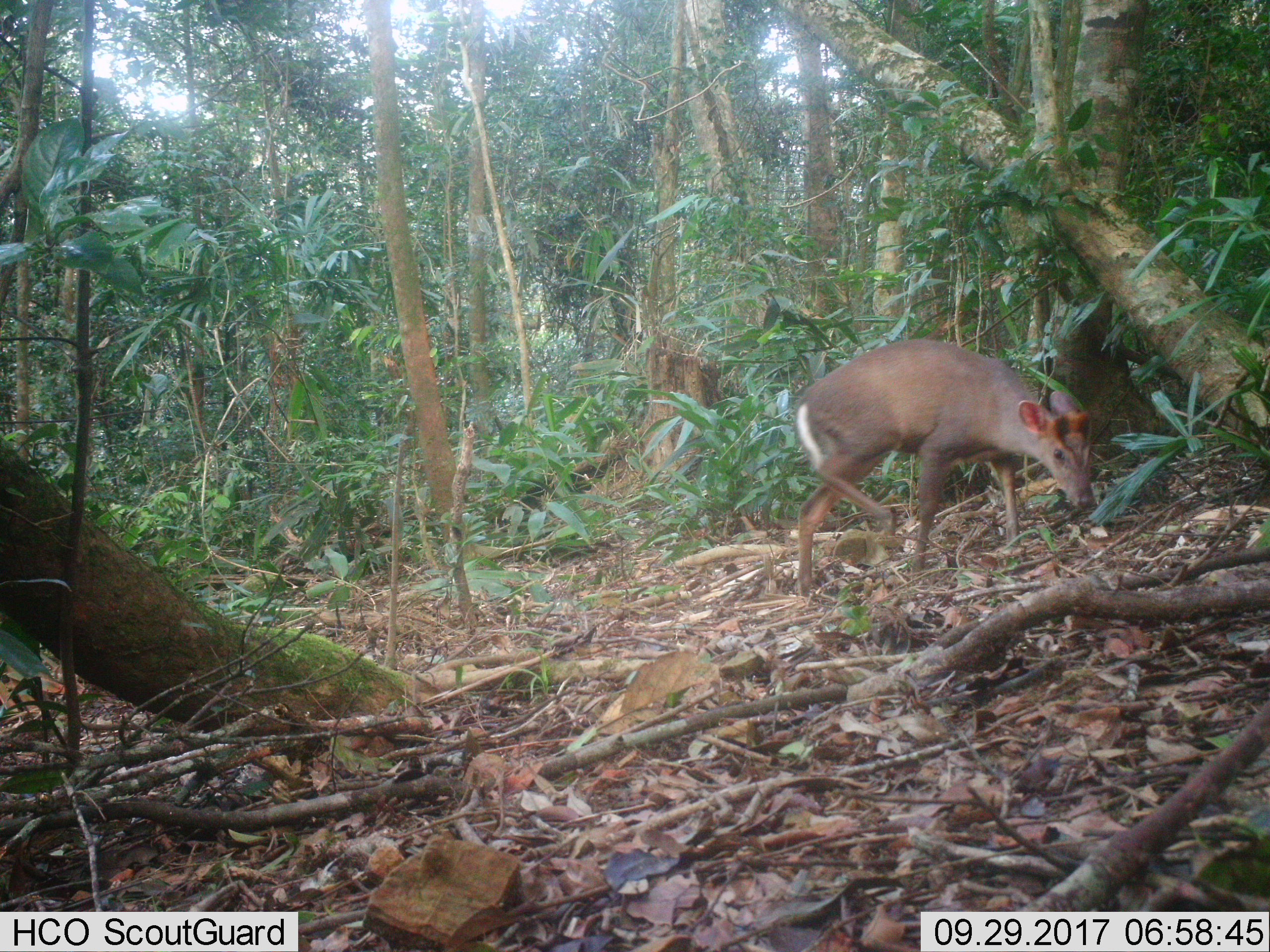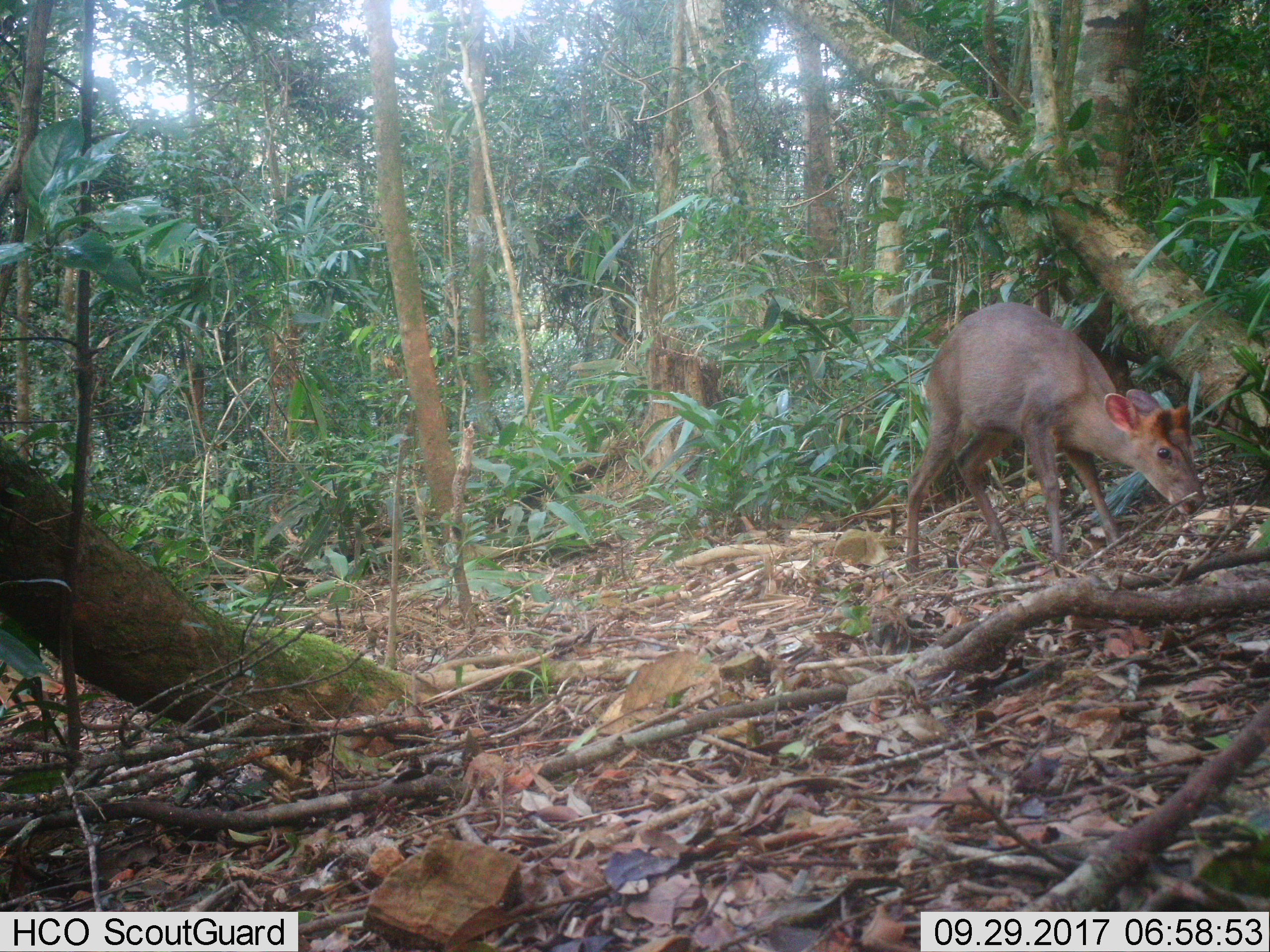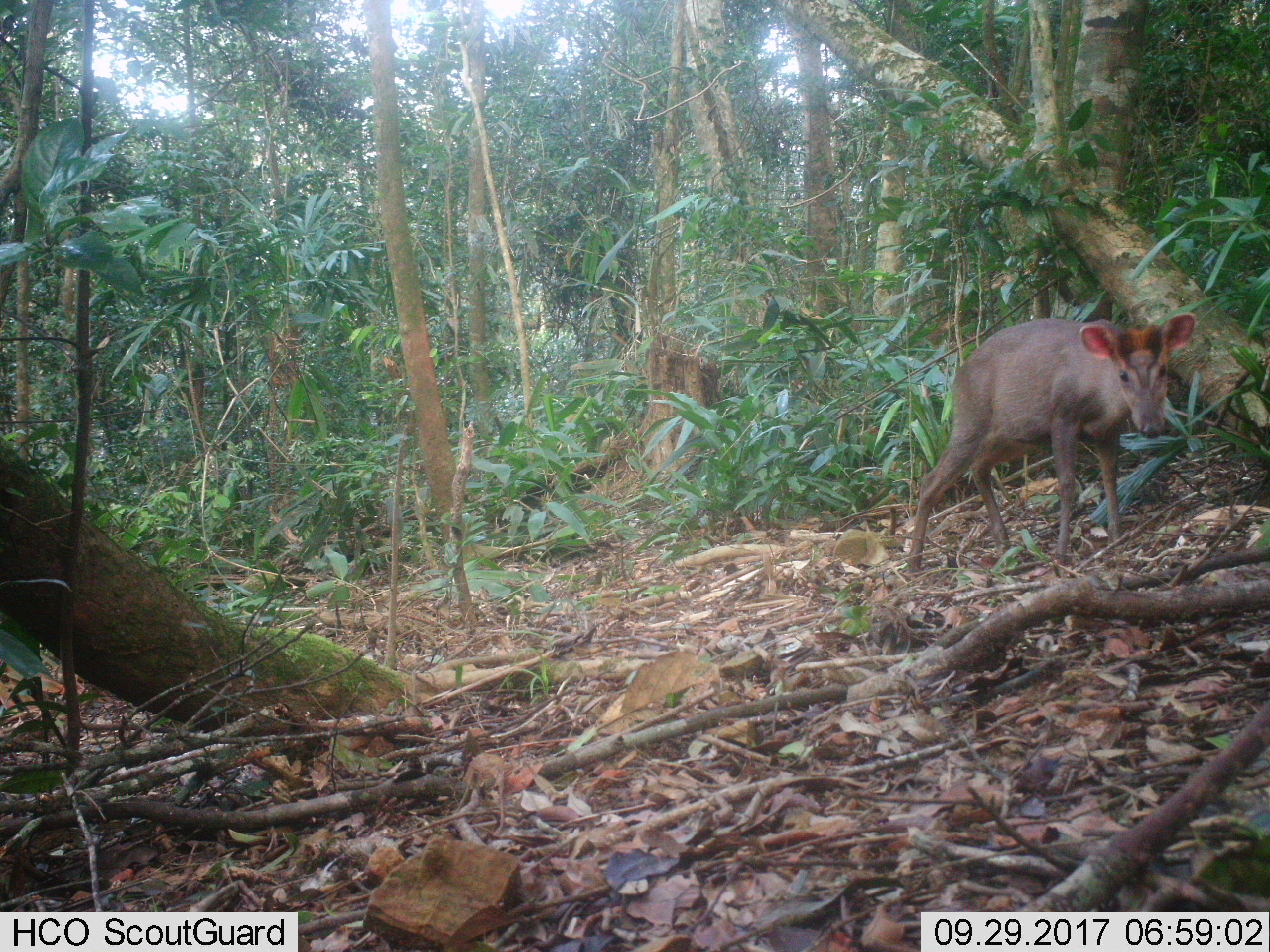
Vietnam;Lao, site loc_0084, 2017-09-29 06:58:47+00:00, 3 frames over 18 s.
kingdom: Animalia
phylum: Chordata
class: Mammalia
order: Artiodactyla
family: Cervidae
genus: Muntiacus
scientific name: Muntiacus rooseveltorum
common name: roosevelt's muntjac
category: roosevelts muntjac group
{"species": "roosevelts muntjac group (roosevelt's muntjac) (Muntiacus rooseveltorum)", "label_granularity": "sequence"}